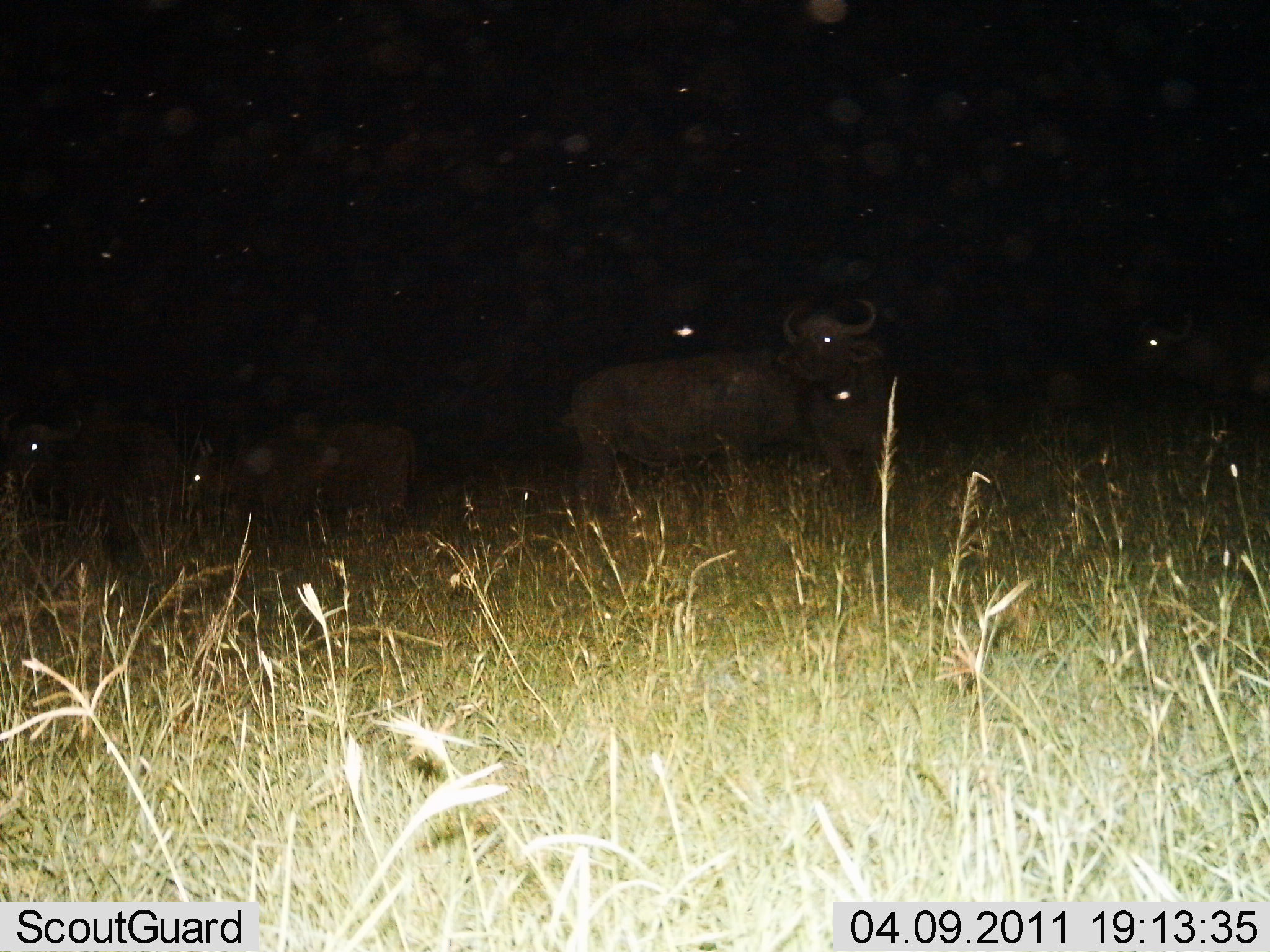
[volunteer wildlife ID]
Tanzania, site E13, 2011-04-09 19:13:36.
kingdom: Animalia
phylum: Chordata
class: Mammalia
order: Artiodactyla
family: Bovidae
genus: Syncerus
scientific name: Syncerus caffer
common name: cape buffalo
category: buffalo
Buffalo (cape buffalo) (Syncerus caffer), count 4. Behavior (volunteer vote fractions): standing 80%, resting 0%, moving 10%, interacting 10%. Young present (vote fraction): 0%. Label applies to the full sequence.